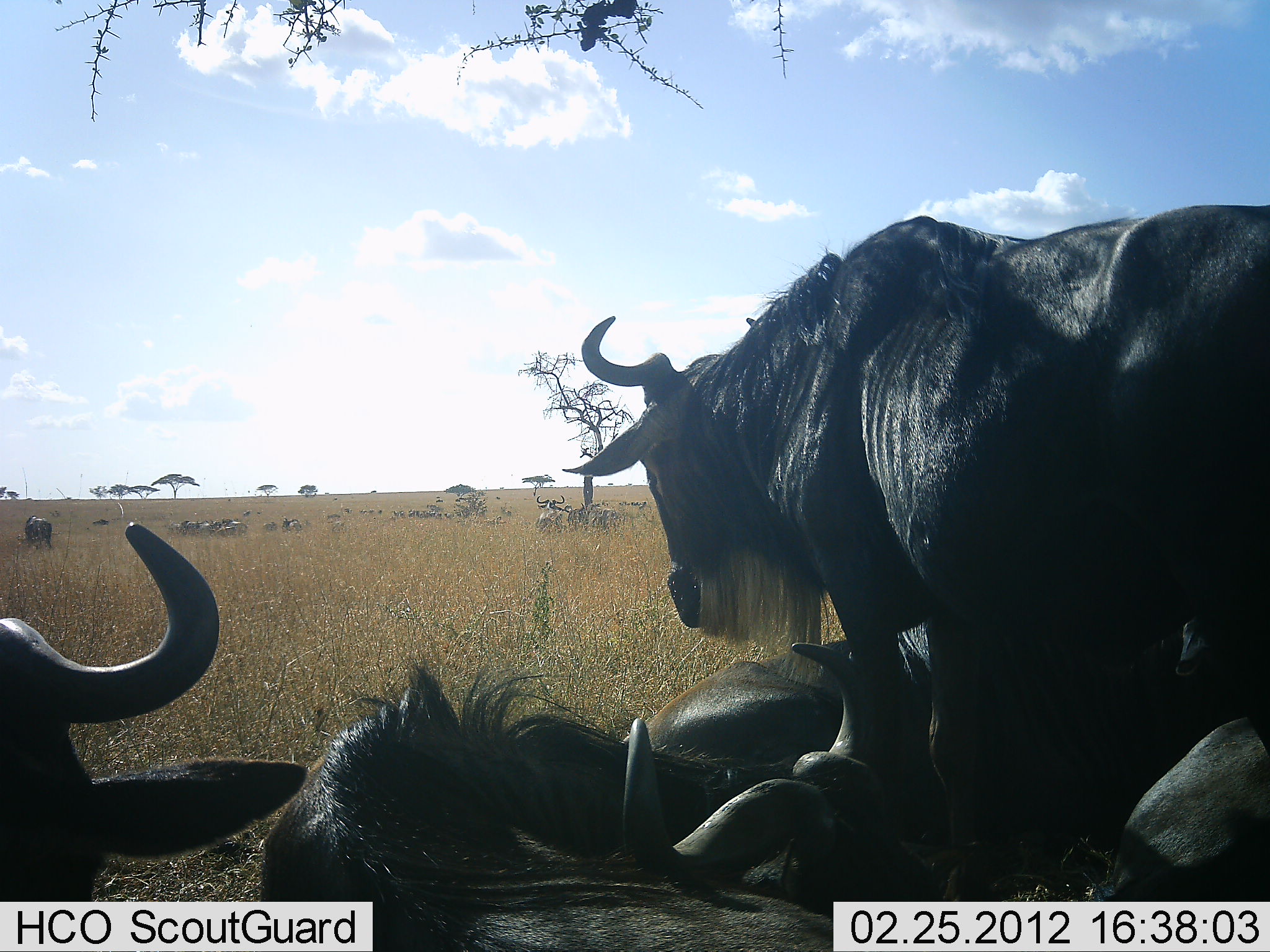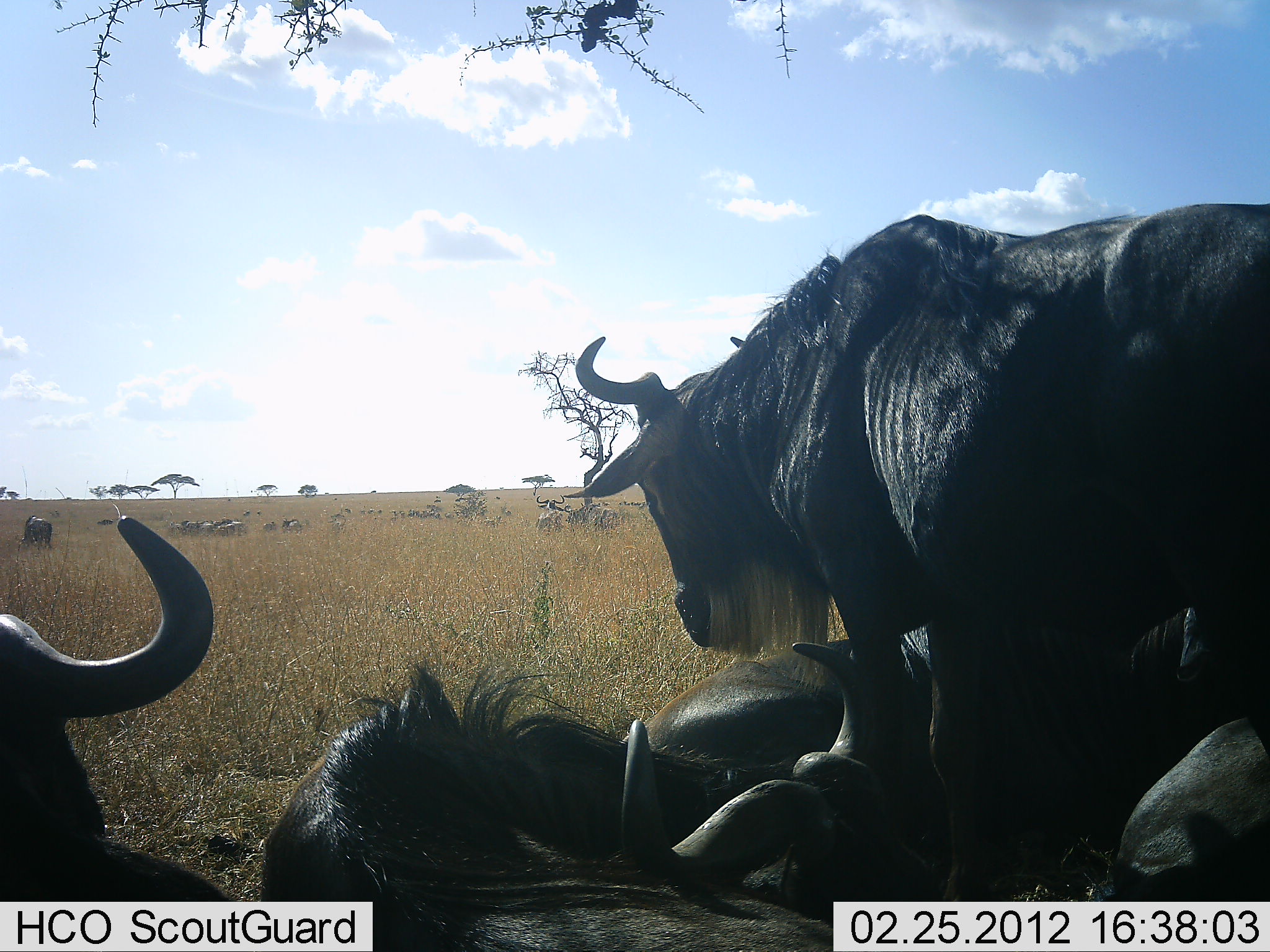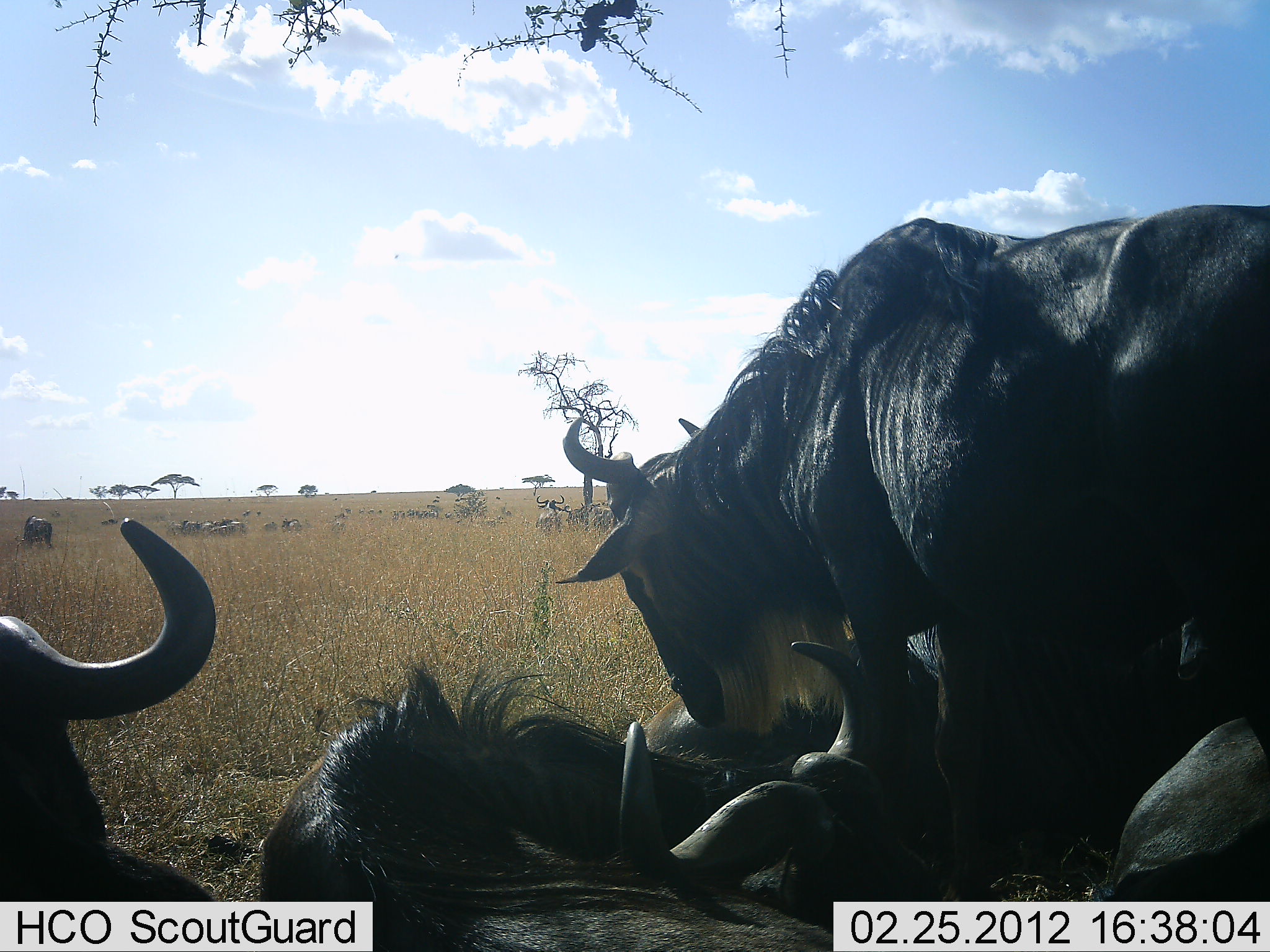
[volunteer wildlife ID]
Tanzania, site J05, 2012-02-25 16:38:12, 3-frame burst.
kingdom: Animalia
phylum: Chordata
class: Mammalia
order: Artiodactyla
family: Bovidae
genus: Connochaetes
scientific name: Connochaetes taurinus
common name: blue wildebeest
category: wildebeest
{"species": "wildebeest (blue wildebeest) (Connochaetes taurinus)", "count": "11-50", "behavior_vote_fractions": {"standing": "57%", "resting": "100%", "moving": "17%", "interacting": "9%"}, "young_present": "0%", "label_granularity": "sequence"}